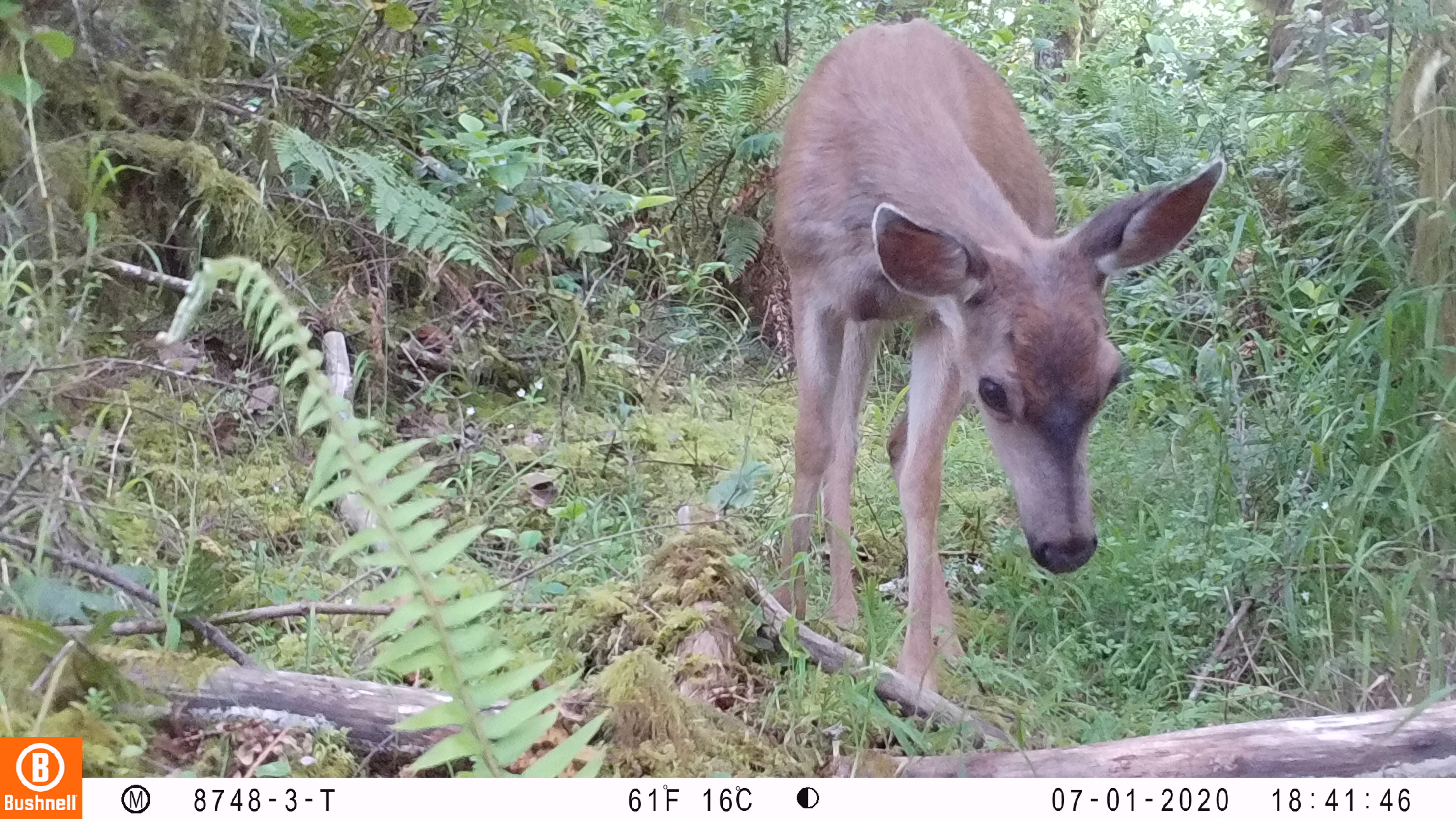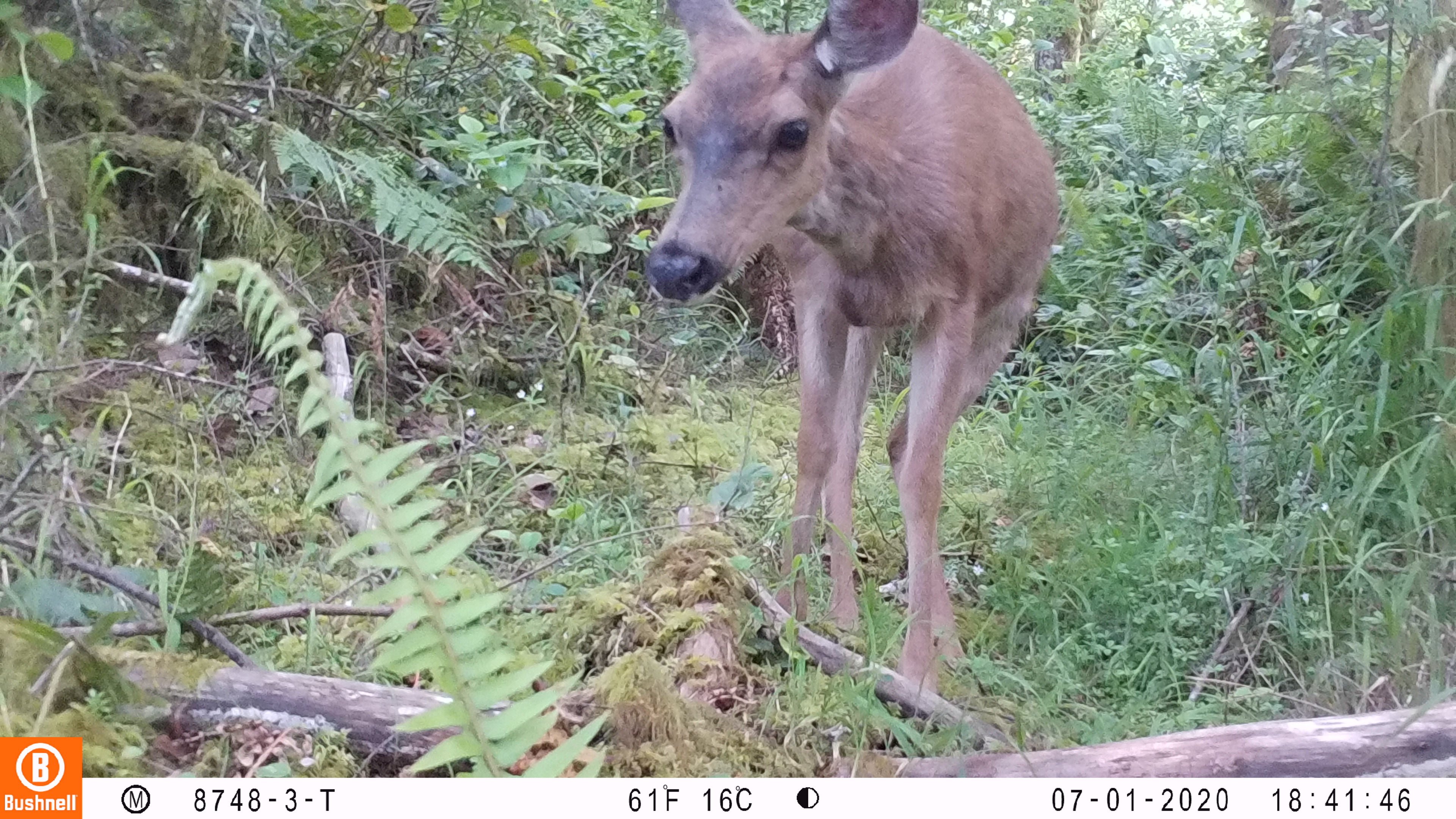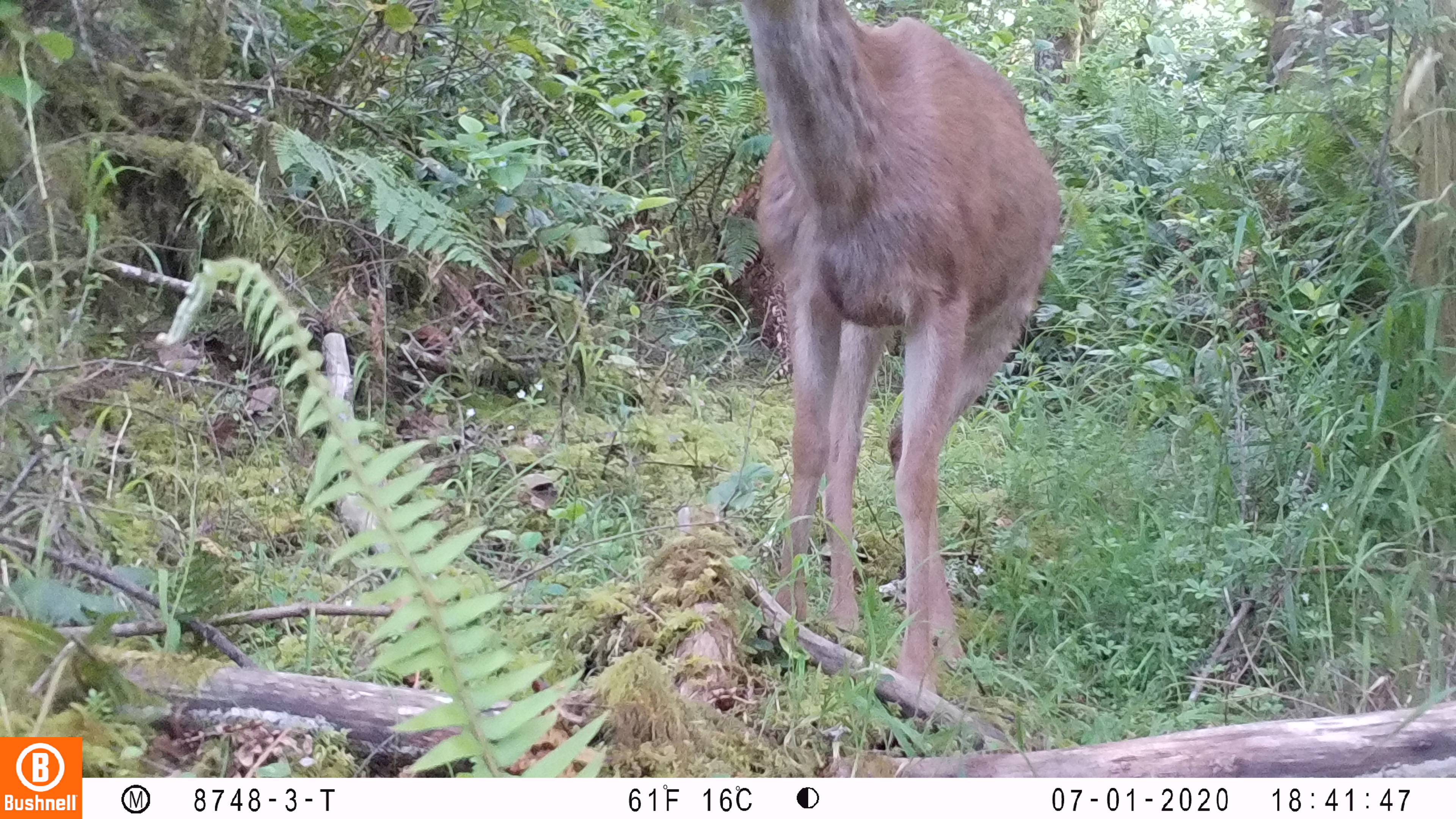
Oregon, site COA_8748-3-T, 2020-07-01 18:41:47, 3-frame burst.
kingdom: Animalia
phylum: Chordata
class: Mammalia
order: Artiodactyla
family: Cervidae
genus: Odocoileus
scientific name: Odocoileus hemionus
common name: black-tailed deer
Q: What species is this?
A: Black-tailed deer (Odocoileus hemionus).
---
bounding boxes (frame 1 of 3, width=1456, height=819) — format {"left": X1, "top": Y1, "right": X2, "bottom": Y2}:
black-tailed deer: {"left": 774, "top": 16, "right": 1225, "bottom": 685}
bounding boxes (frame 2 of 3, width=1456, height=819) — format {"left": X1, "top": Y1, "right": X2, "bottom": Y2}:
black-tailed deer: {"left": 620, "top": 0, "right": 1060, "bottom": 685}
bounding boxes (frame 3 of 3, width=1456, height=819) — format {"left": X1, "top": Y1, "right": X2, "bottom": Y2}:
black-tailed deer: {"left": 736, "top": 0, "right": 1070, "bottom": 671}